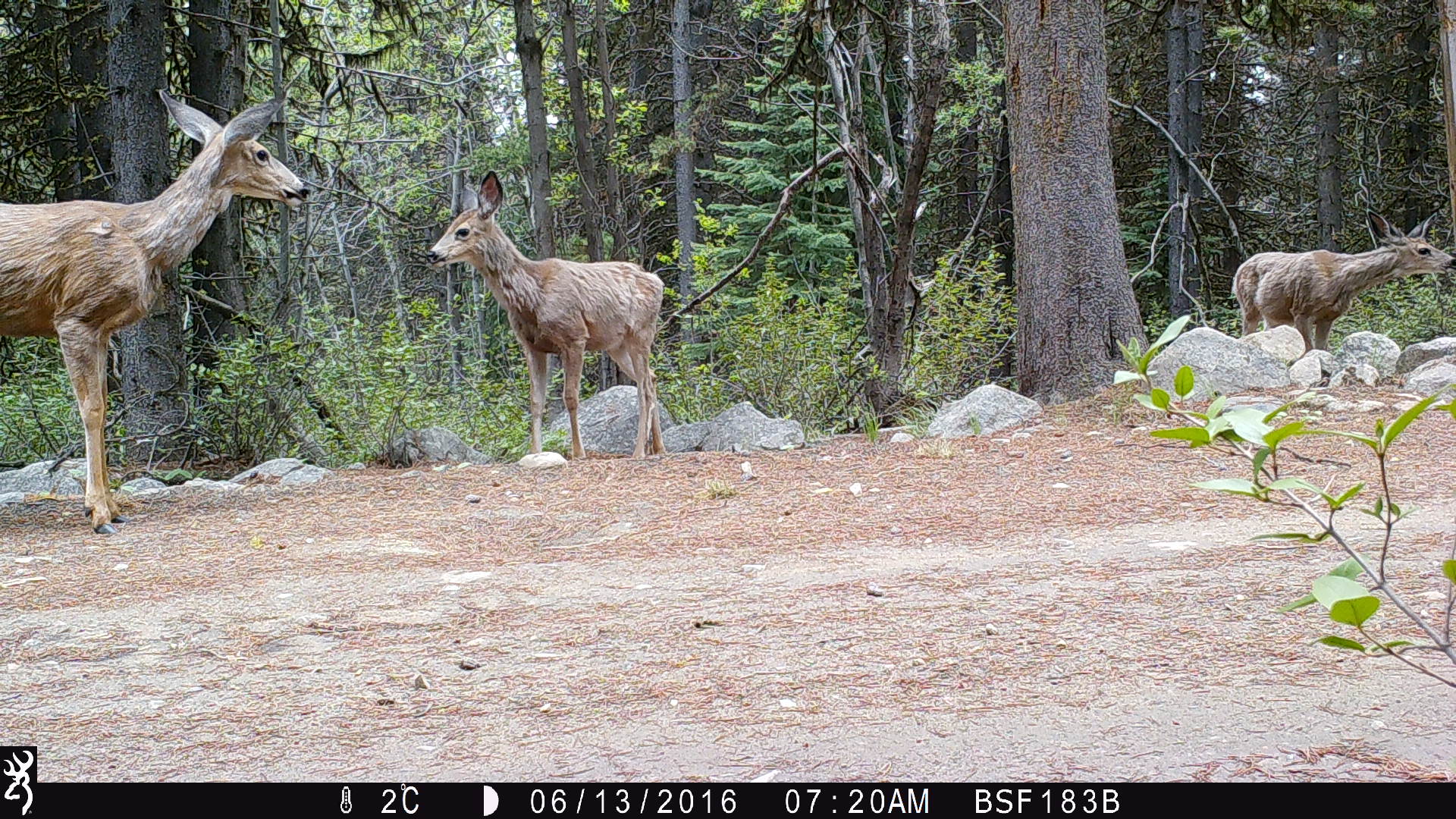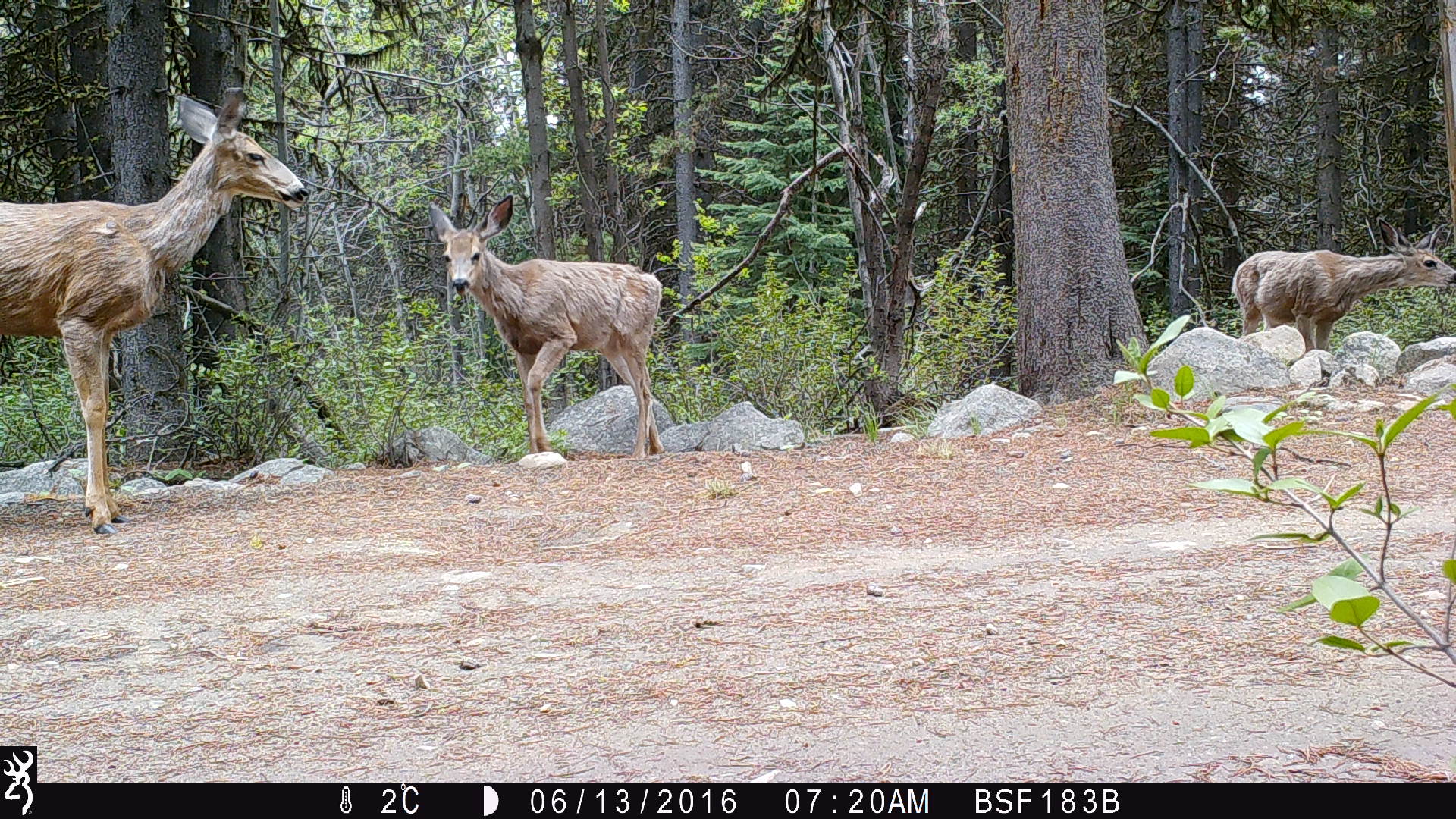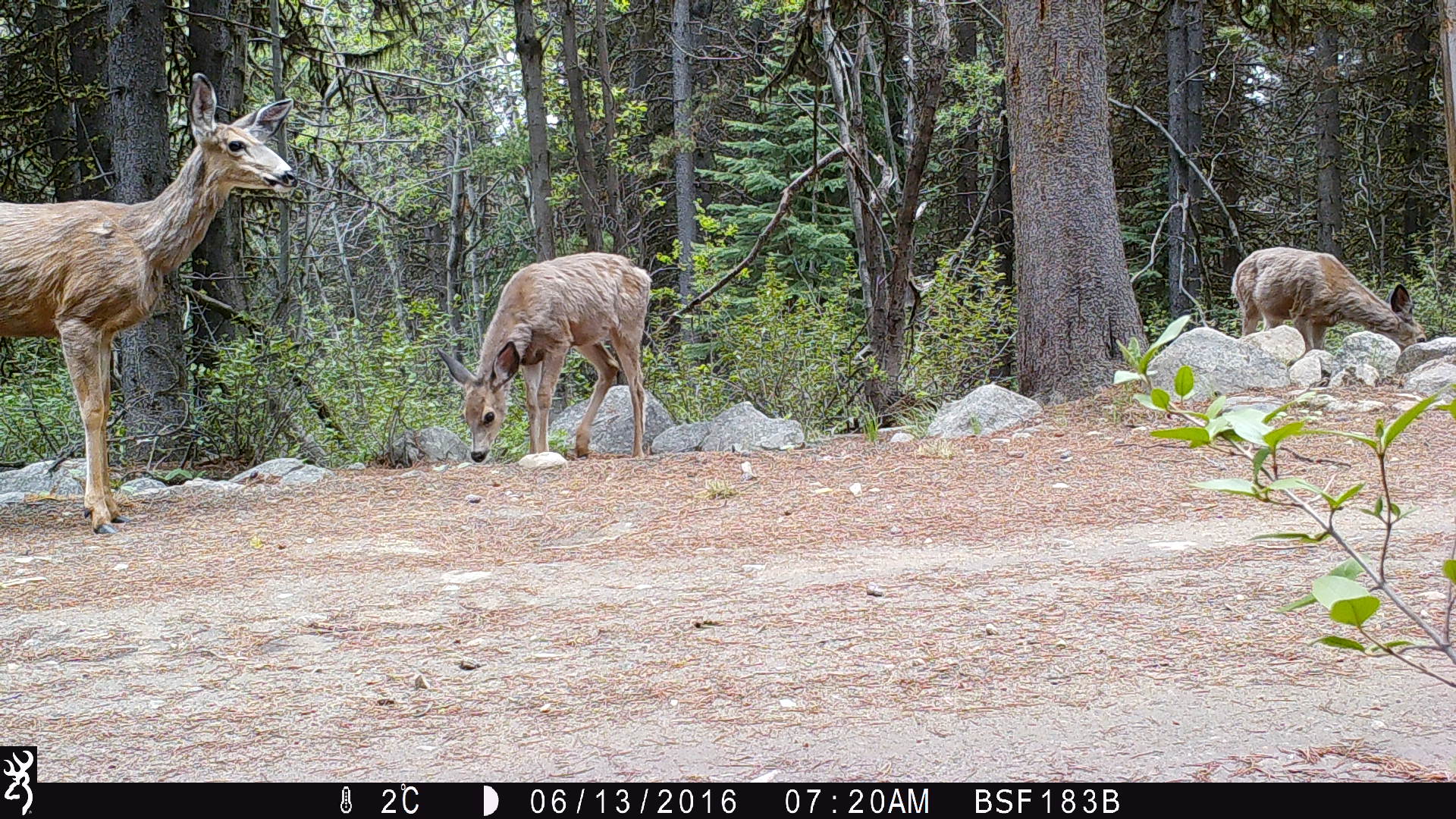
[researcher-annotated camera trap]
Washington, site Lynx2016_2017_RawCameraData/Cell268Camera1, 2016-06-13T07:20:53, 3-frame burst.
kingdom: Animalia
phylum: Chordata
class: Mammalia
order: Artiodactyla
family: Cervidae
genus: Odocoileus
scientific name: Odocoileus hemionus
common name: mule deer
Odocoileus hemionus (mule deer). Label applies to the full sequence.